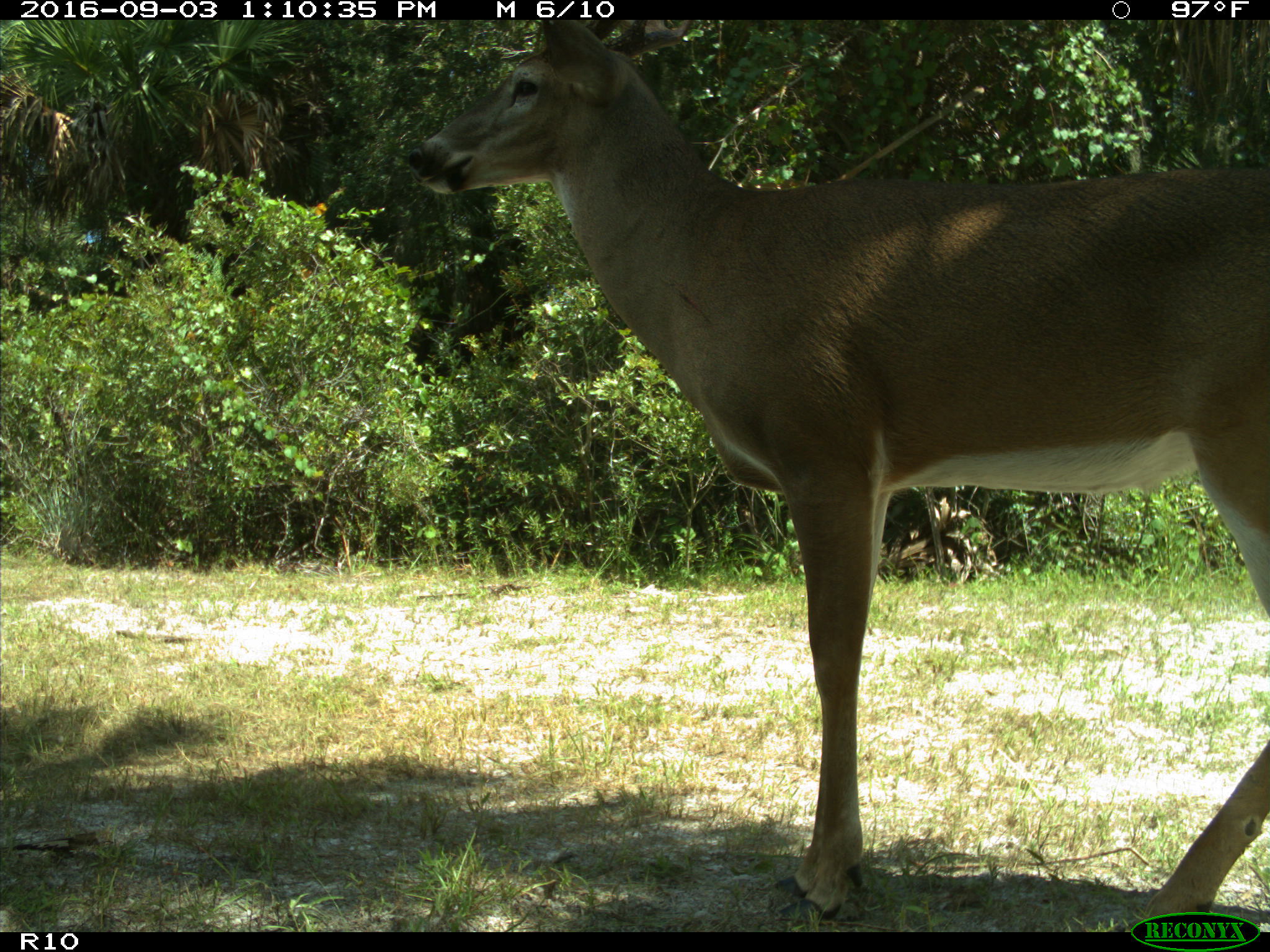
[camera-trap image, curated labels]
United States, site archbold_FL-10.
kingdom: Animalia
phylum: Chordata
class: Mammalia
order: Artiodactyla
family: Cervidae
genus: Odocoileus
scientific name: Odocoileus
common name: deer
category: unidentified deer